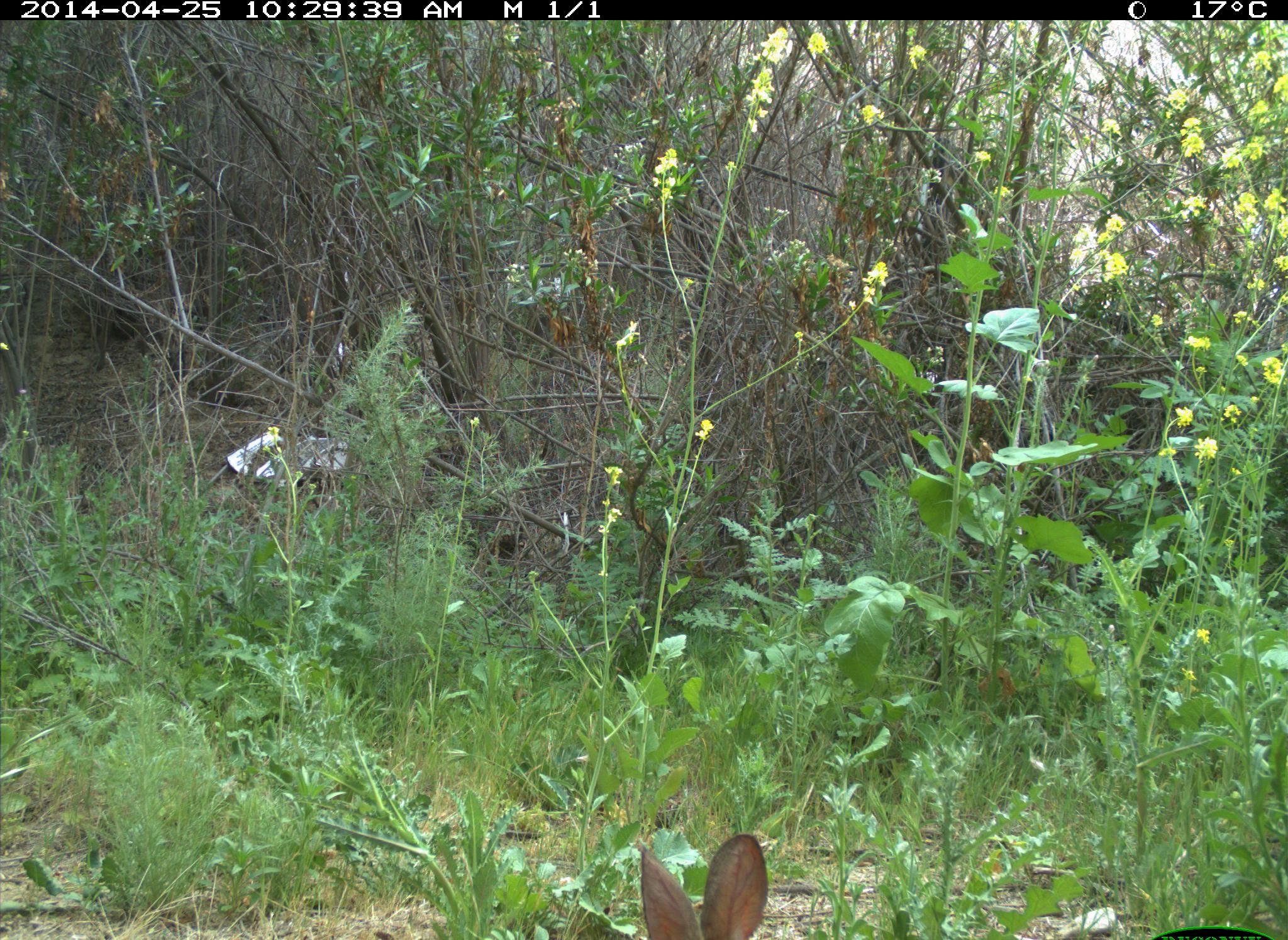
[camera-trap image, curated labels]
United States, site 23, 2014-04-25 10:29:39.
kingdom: Animalia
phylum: Chordata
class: Mammalia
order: Lagomorpha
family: Leporidae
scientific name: Leporidae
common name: rabbits and hares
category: rabbit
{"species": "rabbit (rabbits and hares) (Leporidae)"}